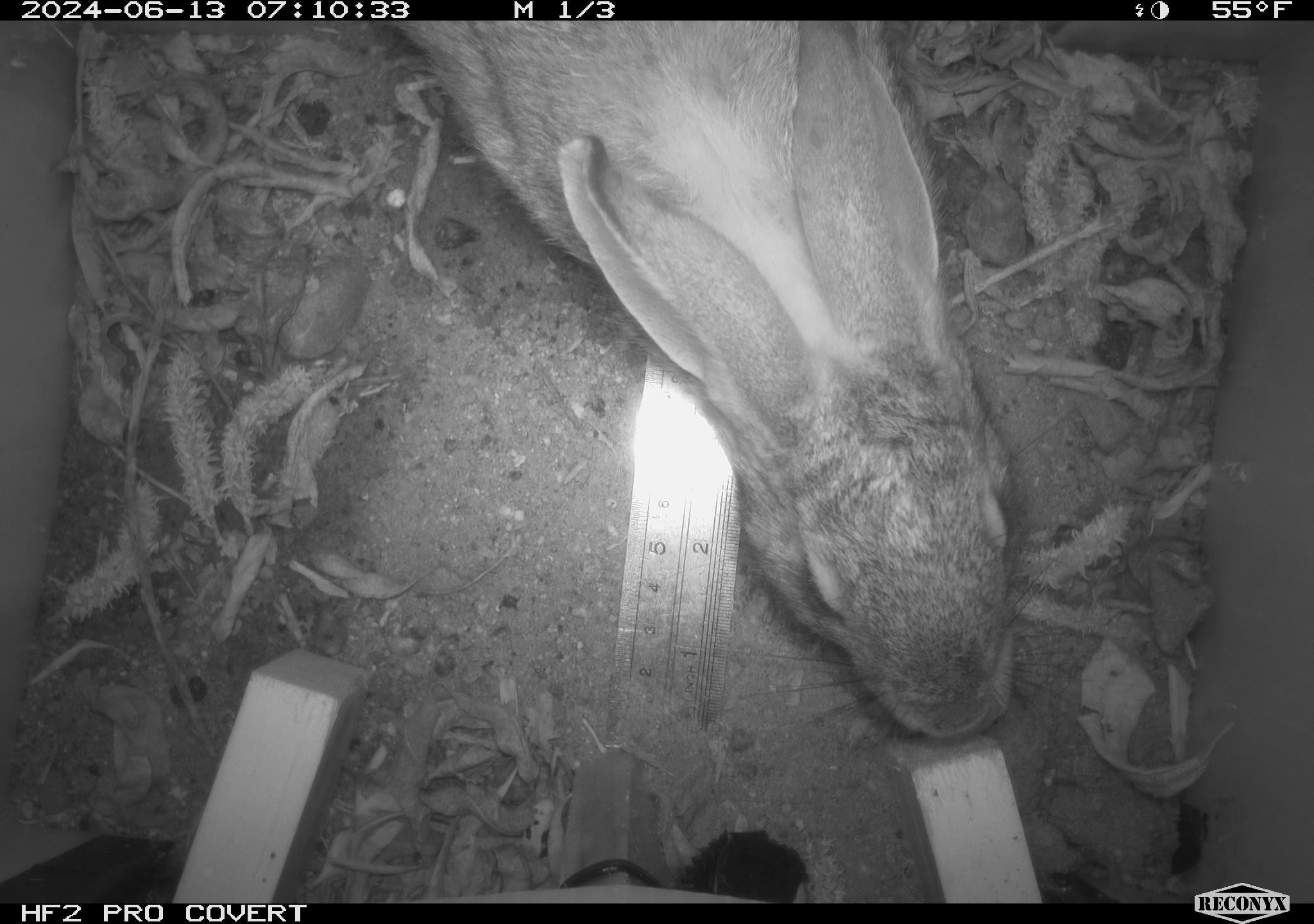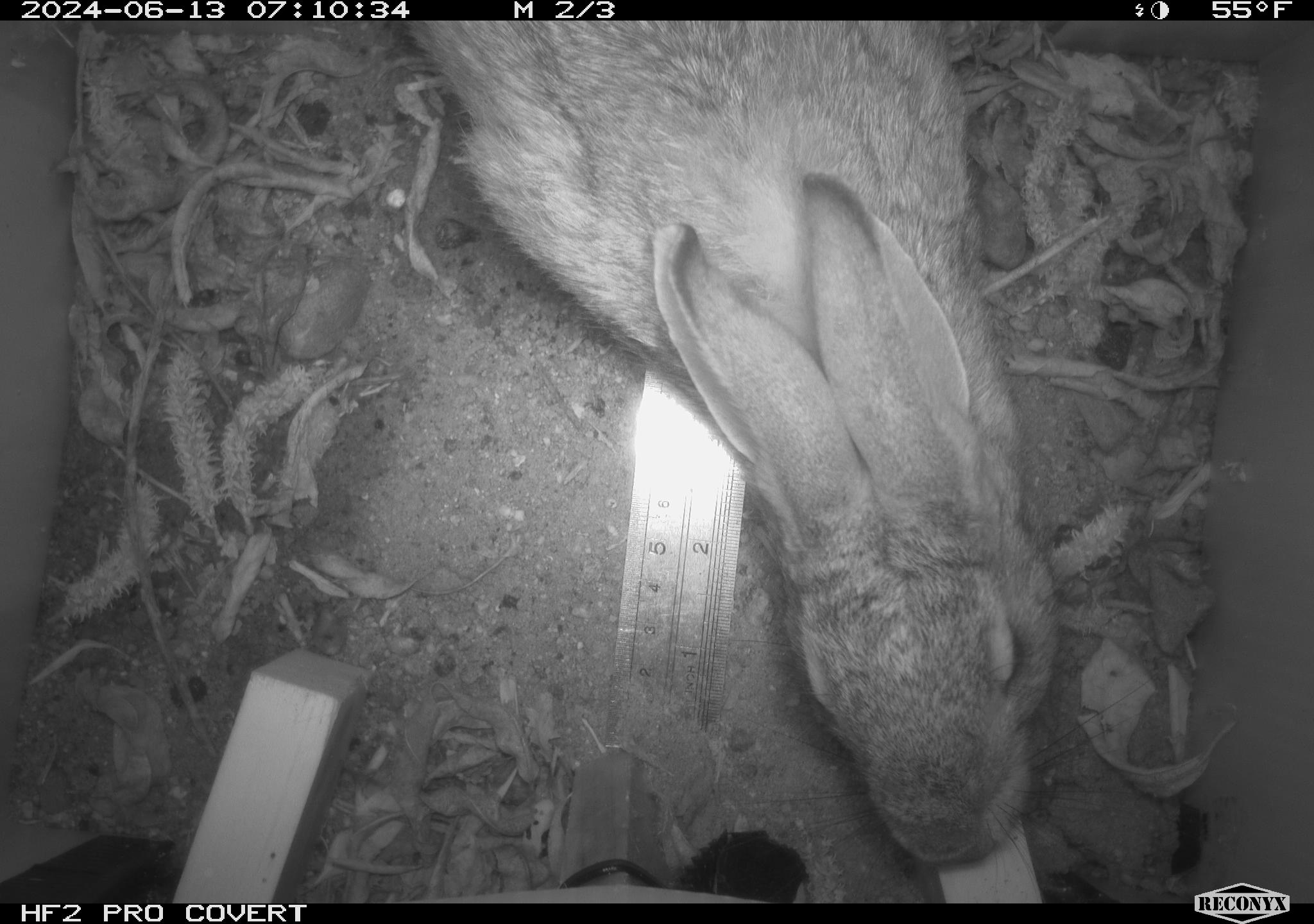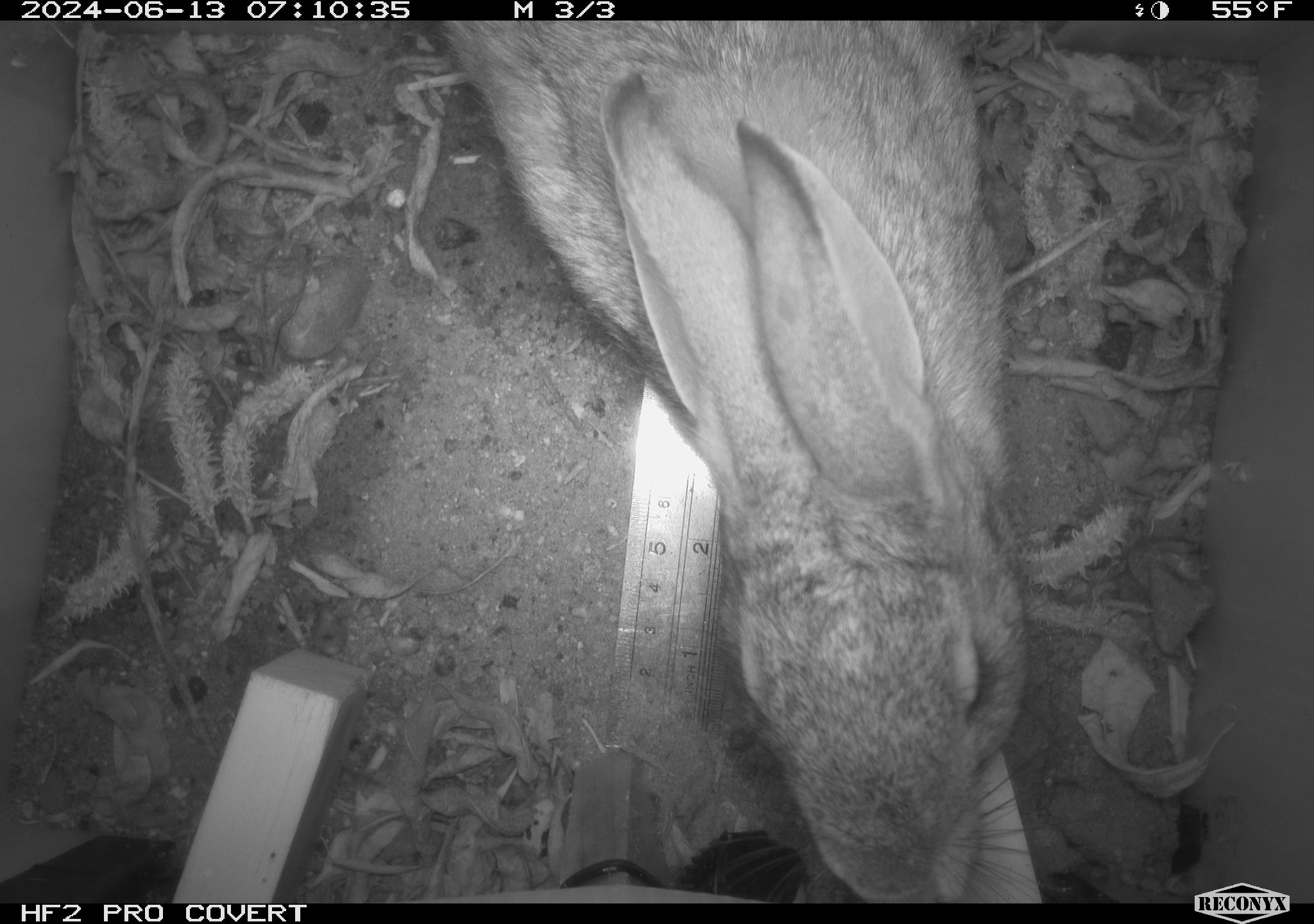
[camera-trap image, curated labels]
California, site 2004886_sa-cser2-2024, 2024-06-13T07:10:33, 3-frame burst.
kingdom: Animalia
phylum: Chordata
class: Mammalia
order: Lagomorpha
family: Leporidae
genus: Sylvilagus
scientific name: Sylvilagus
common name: cottontail rabbits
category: sylvilagus species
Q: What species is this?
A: Sylvilagus species (cottontail rabbits) (Sylvilagus).